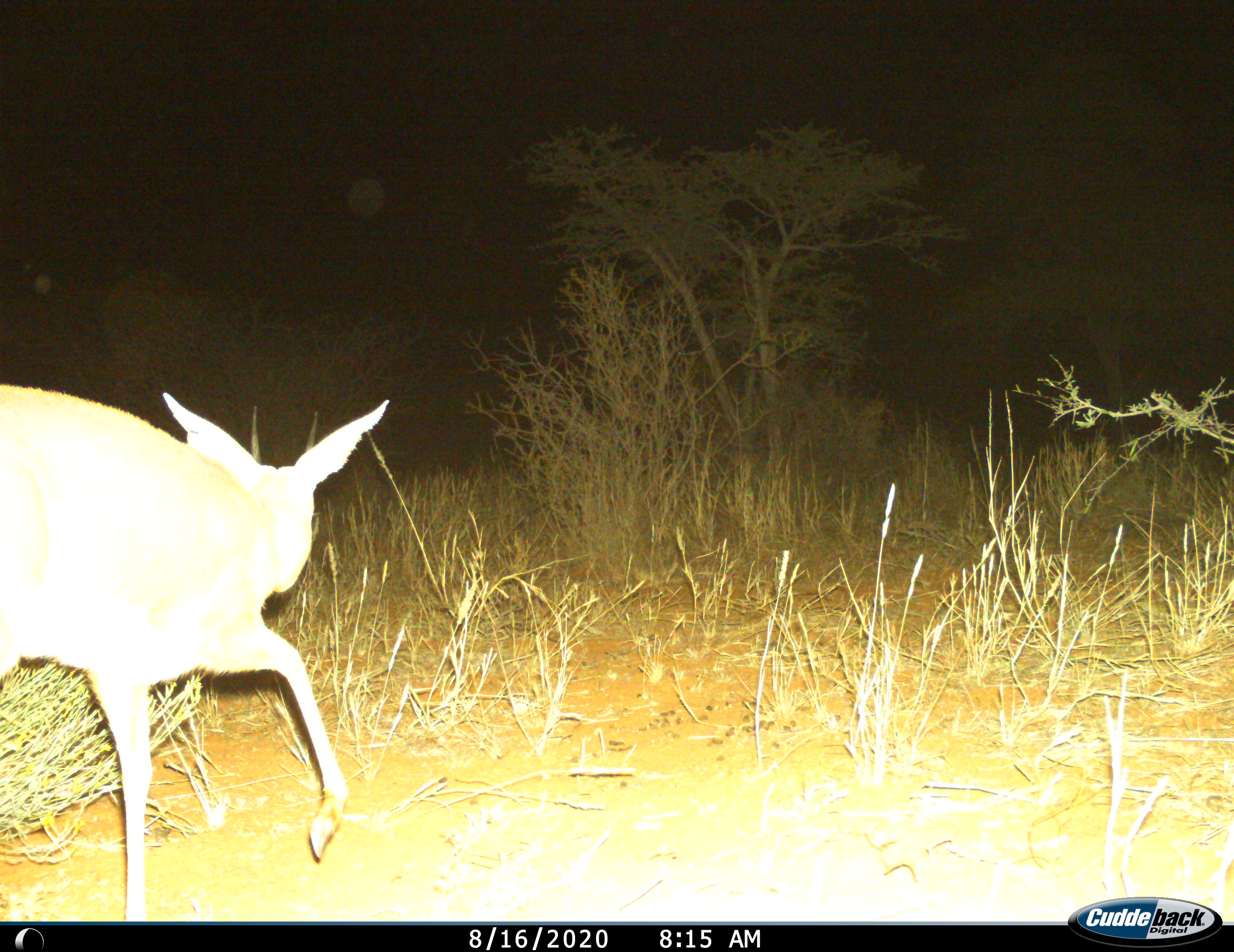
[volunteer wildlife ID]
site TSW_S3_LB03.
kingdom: Animalia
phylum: Chordata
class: Mammalia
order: Artiodactyla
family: Bovidae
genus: Raphicerus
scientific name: Raphicerus campestris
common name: steenbok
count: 1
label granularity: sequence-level